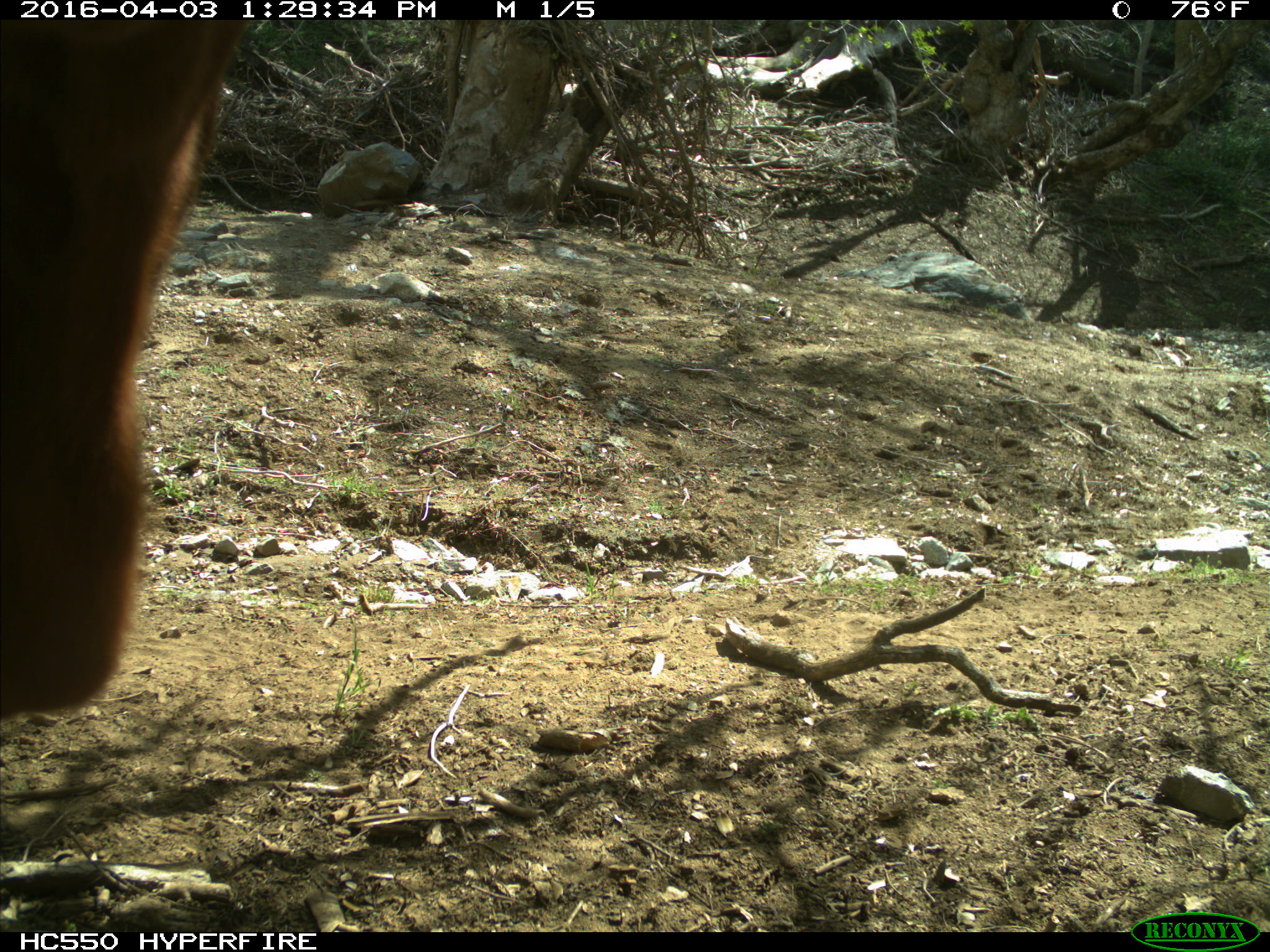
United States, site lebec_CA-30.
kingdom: Animalia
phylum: Chordata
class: Mammalia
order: Artiodactyla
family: Bovidae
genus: Bos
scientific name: Bos taurus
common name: domestic cow